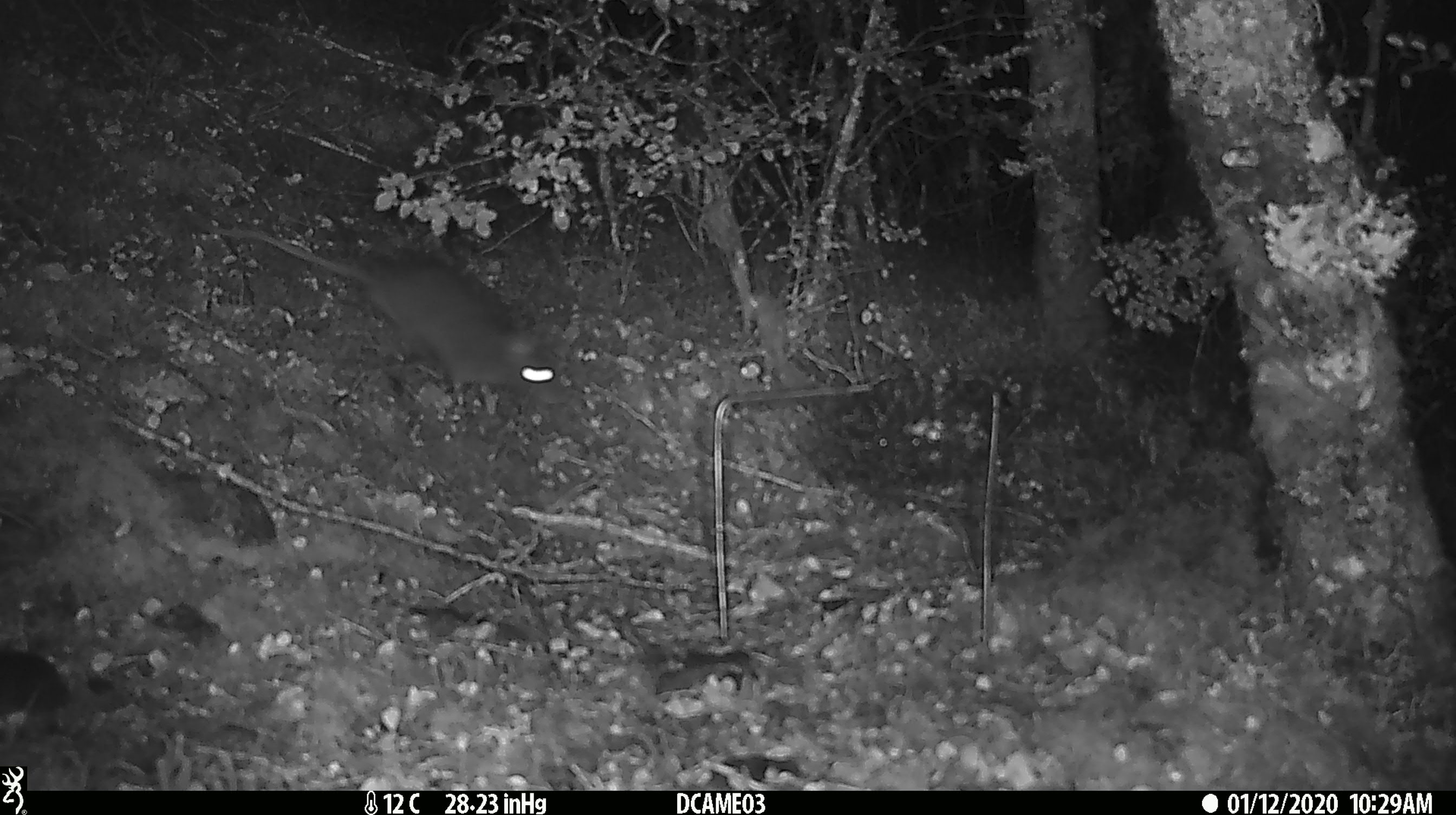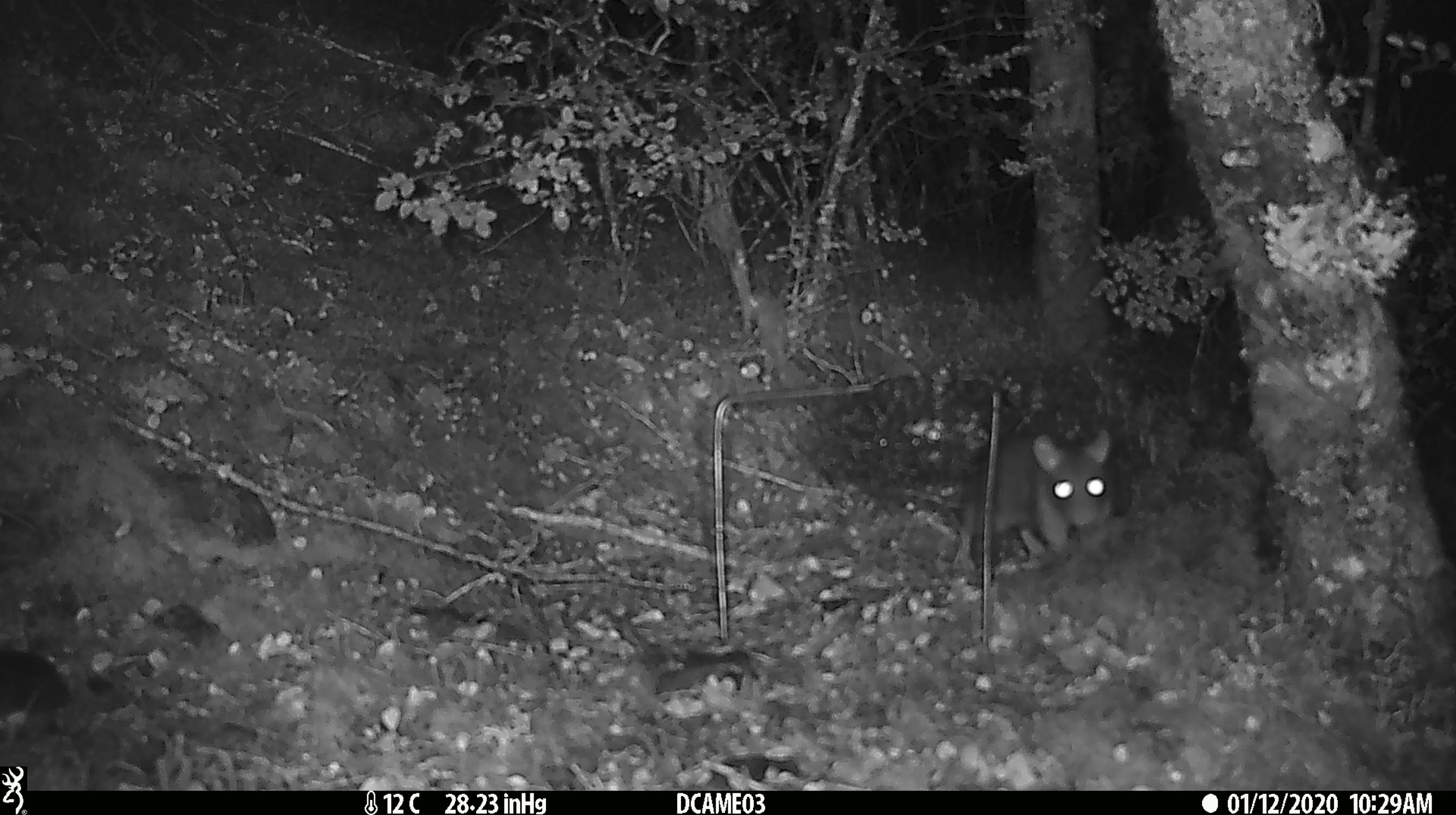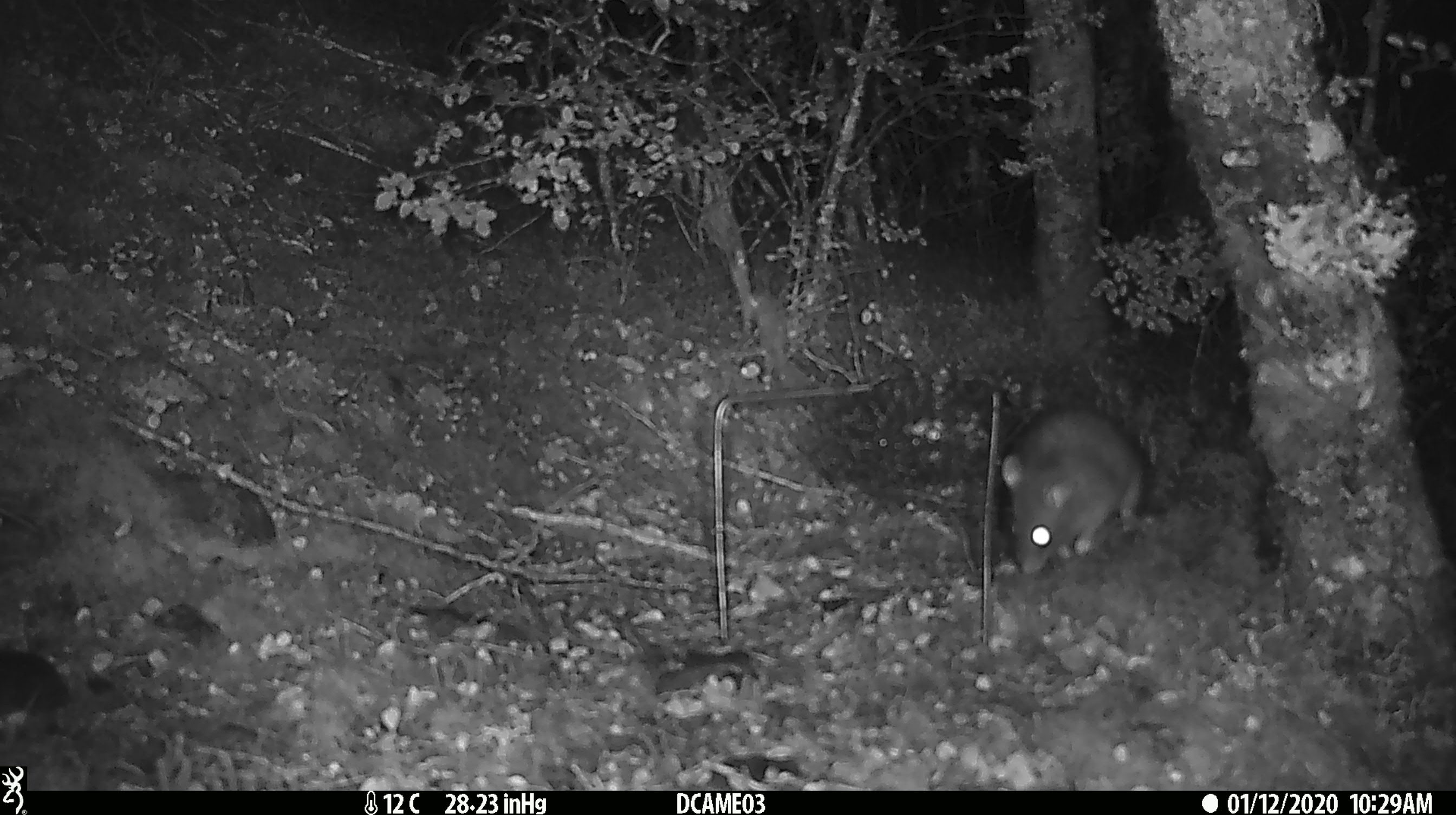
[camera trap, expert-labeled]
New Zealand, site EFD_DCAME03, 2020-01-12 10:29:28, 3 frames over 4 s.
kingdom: Animalia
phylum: Chordata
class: Mammalia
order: Rodentia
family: Muridae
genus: Rattus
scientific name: Rattus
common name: rat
Rat (Rattus).